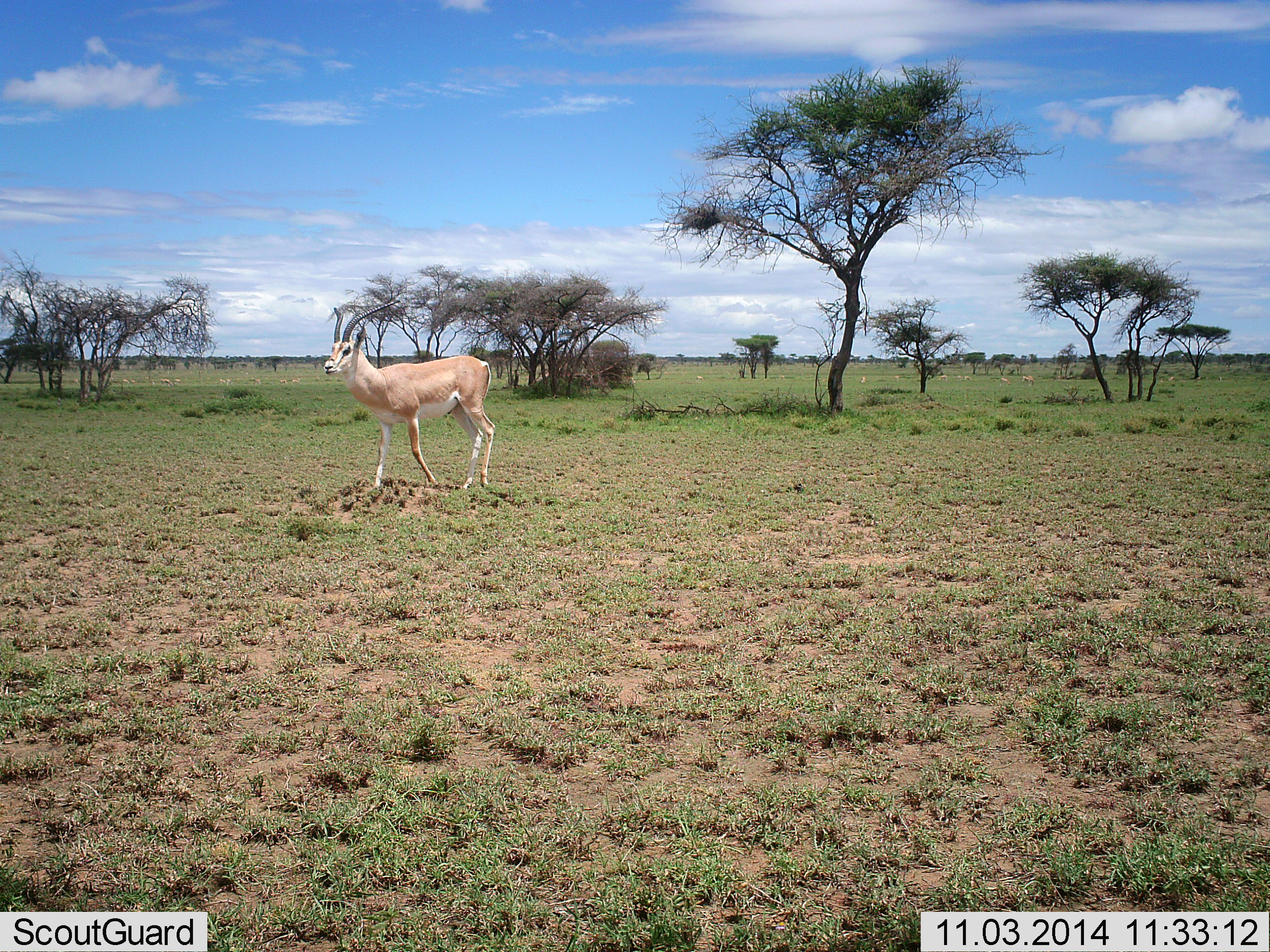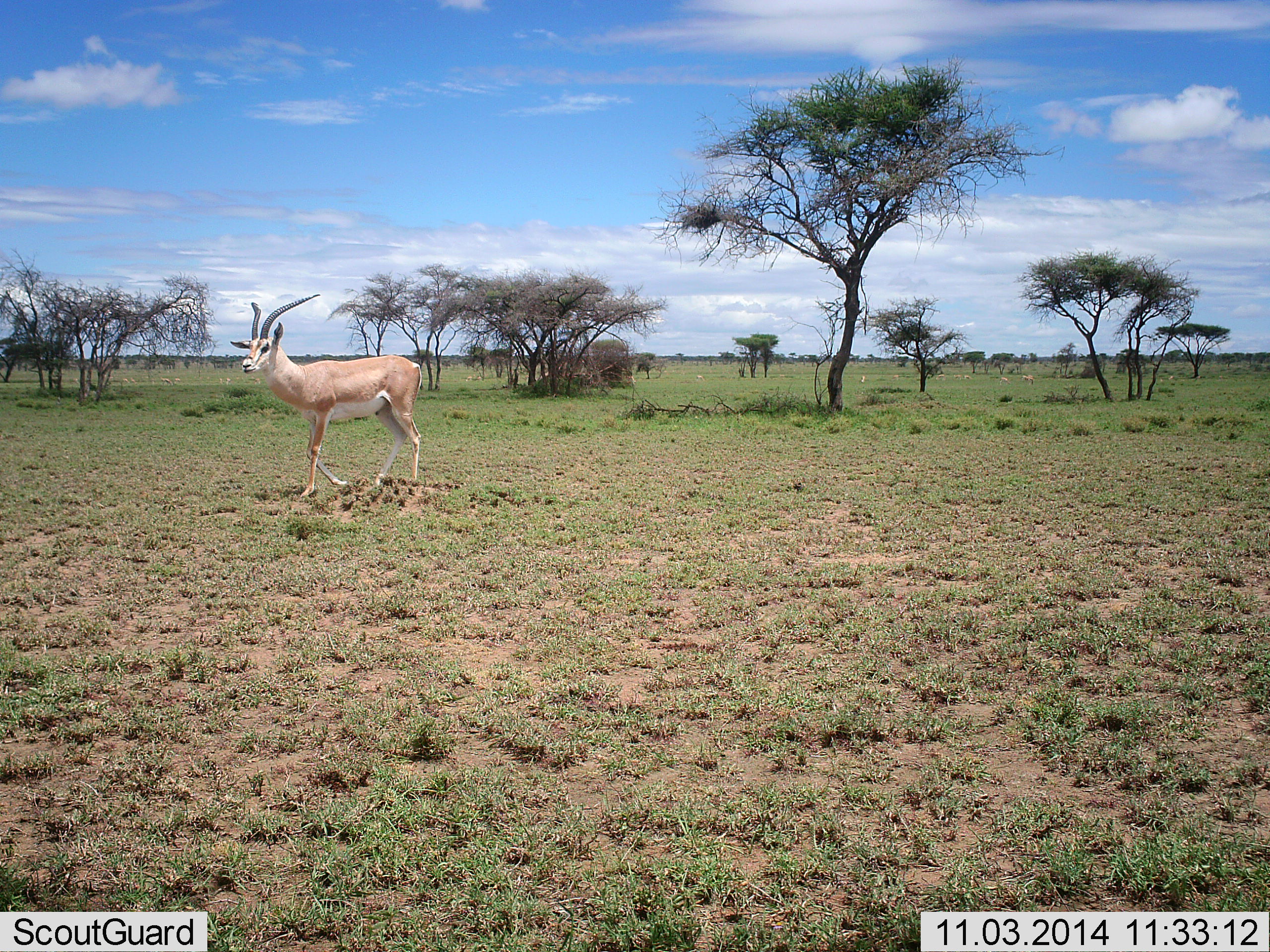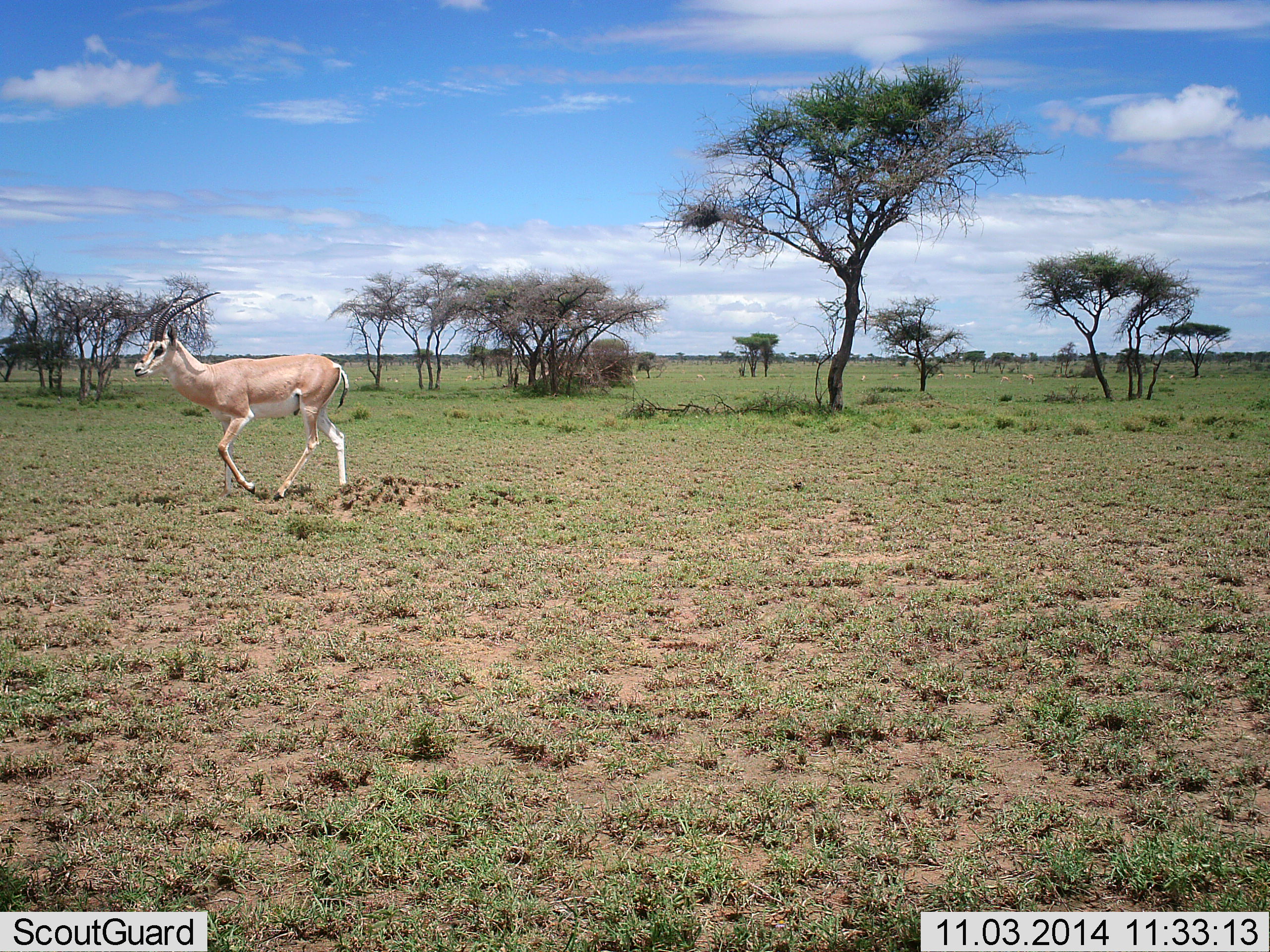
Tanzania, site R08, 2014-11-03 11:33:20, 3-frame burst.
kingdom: Animalia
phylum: Chordata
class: Mammalia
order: Artiodactyla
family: Bovidae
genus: Nanger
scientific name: Nanger granti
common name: grant's gazelle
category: gazellegrants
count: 1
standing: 10%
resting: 0%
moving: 90%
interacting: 0%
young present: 0%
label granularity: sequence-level